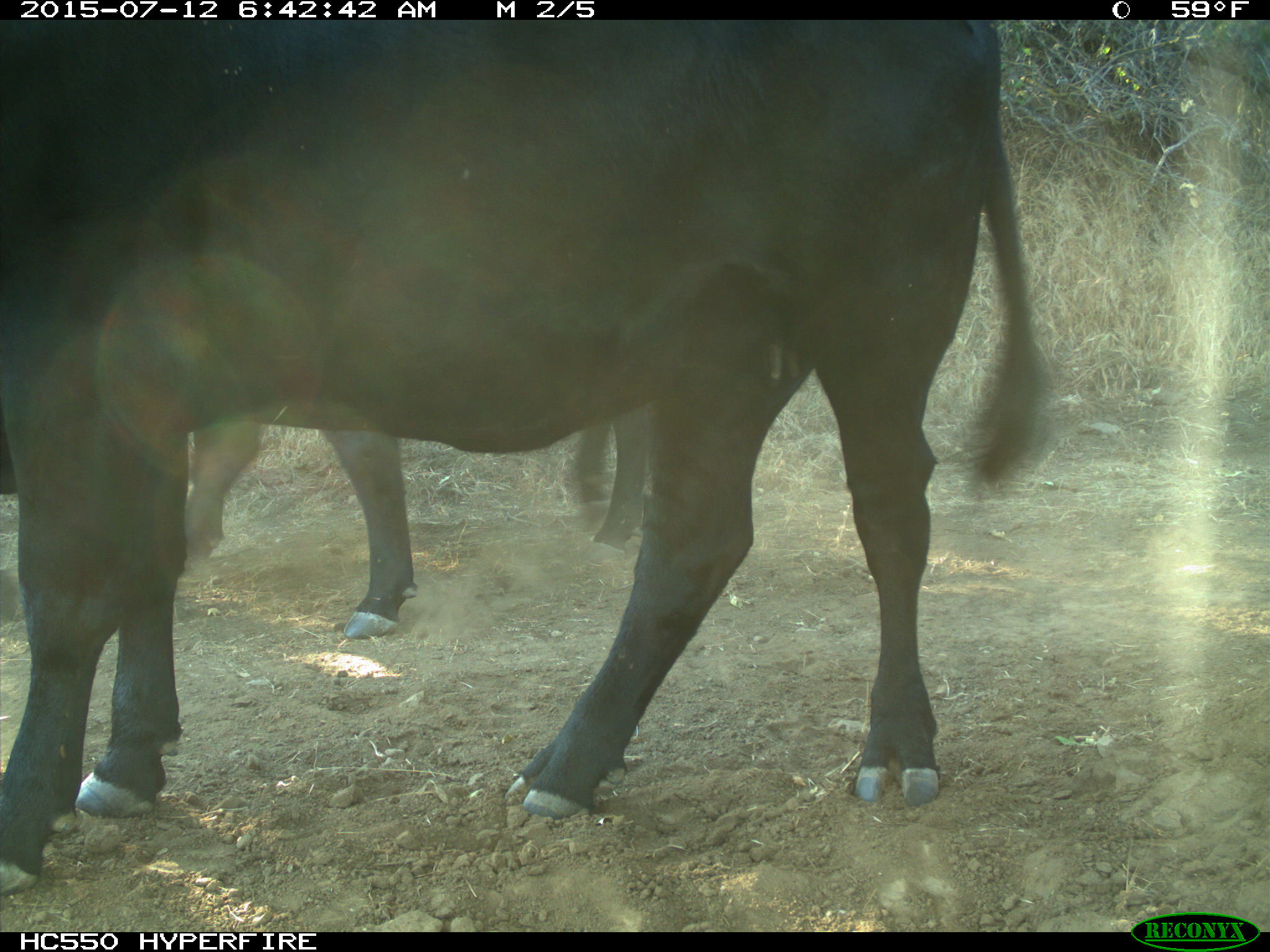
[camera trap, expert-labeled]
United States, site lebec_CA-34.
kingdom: Animalia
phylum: Chordata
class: Mammalia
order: Artiodactyla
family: Bovidae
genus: Bos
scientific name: Bos taurus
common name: domestic cow